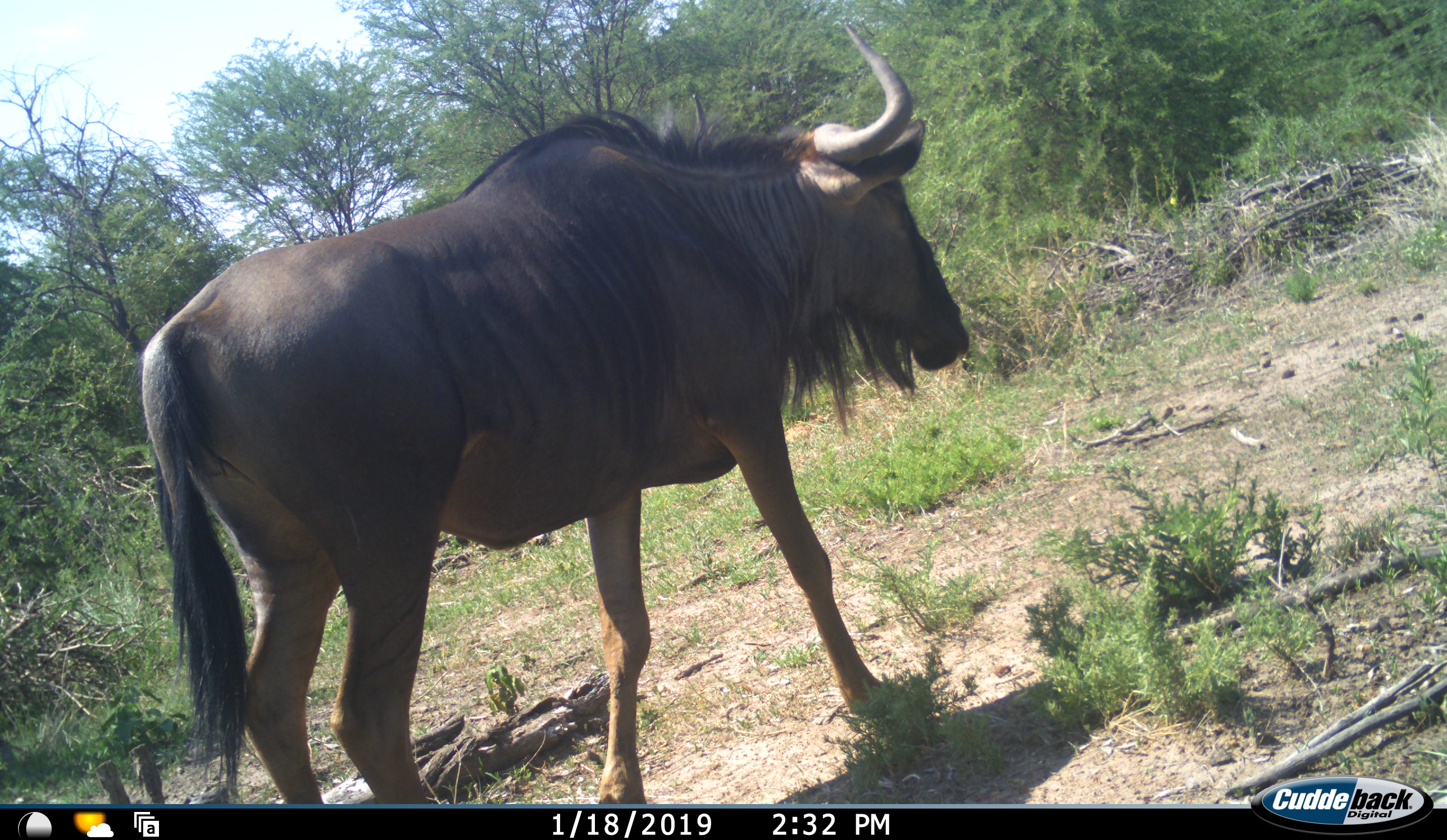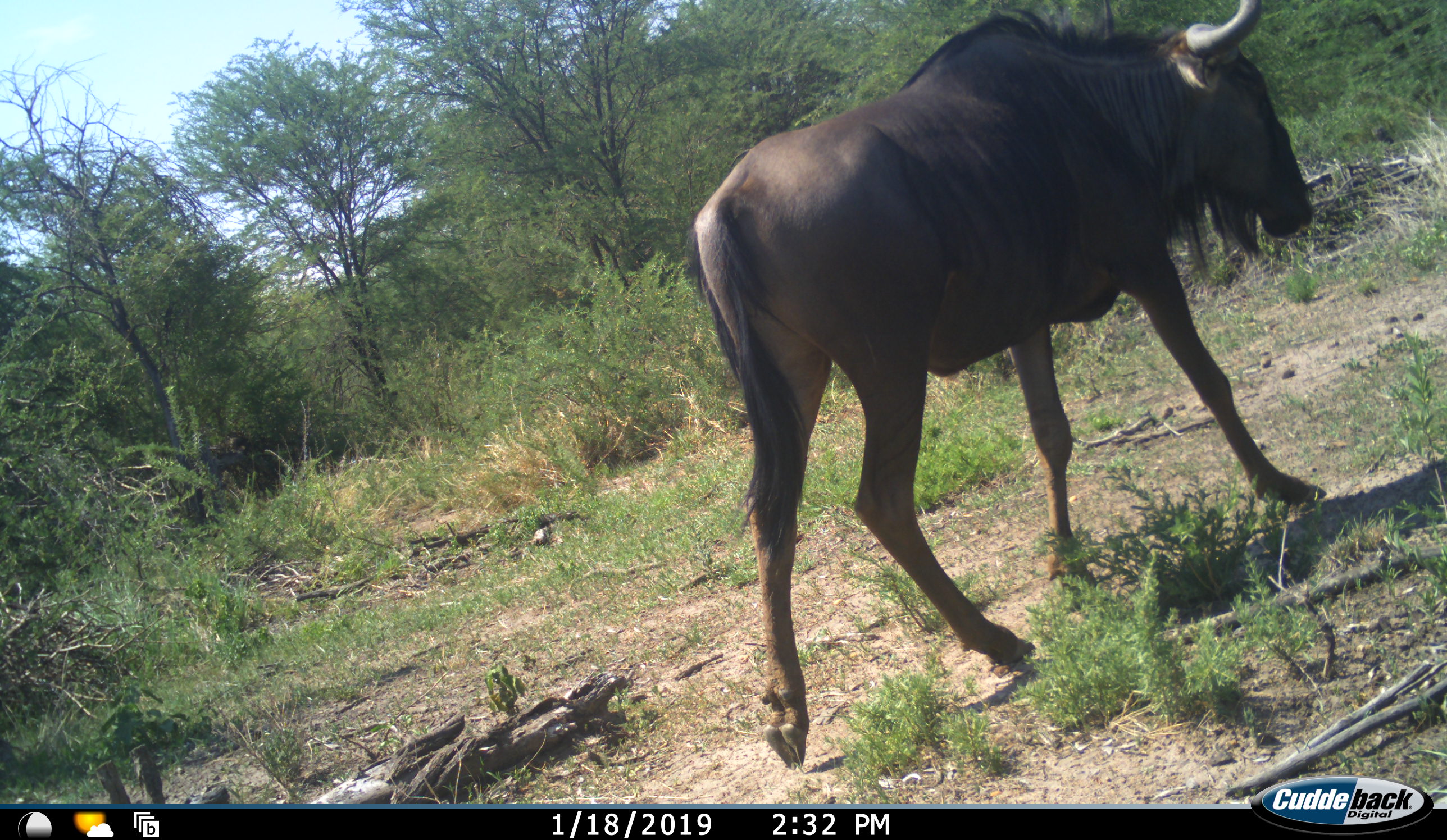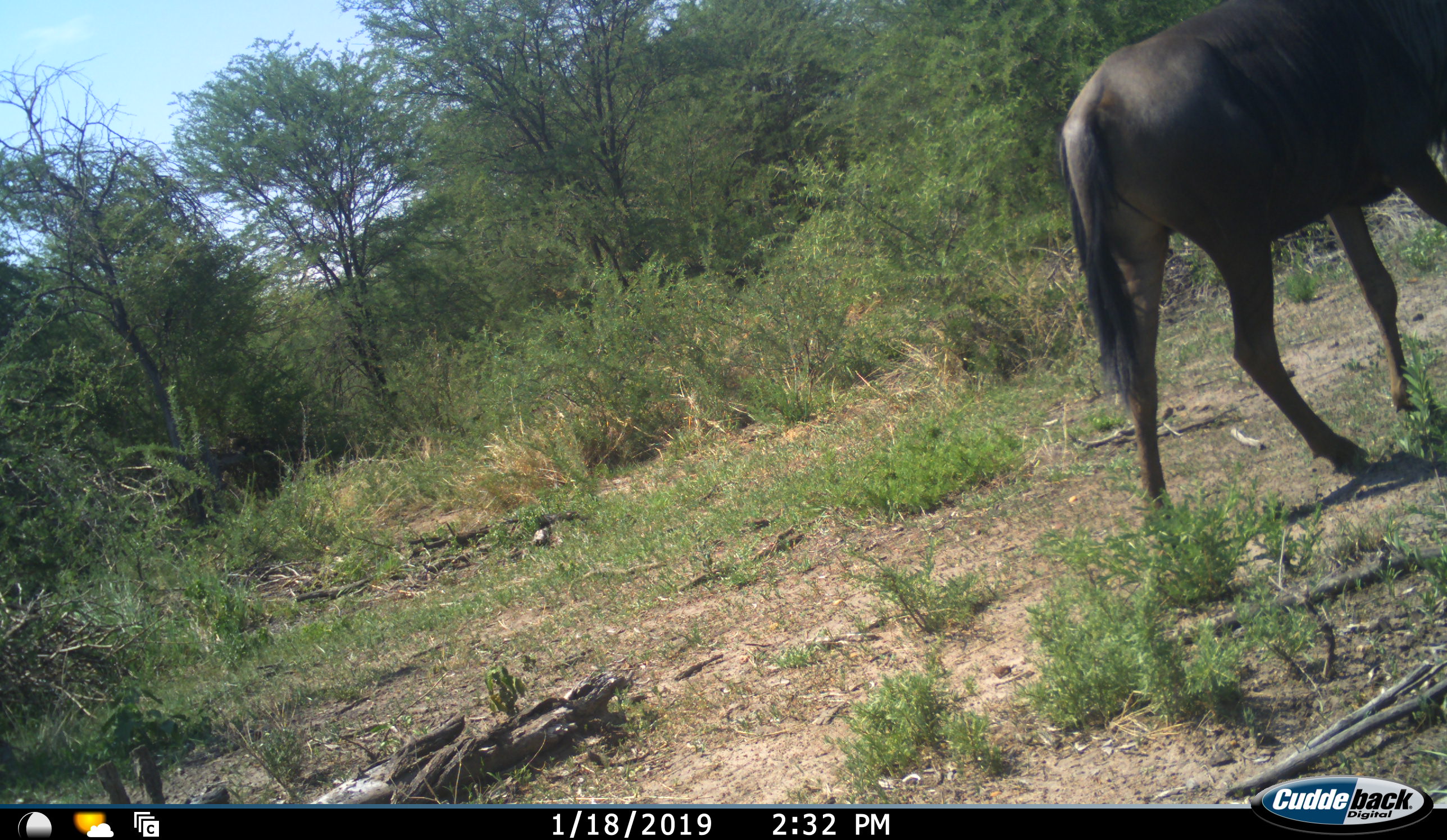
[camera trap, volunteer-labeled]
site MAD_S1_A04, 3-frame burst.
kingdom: Animalia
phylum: Chordata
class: Mammalia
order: Artiodactyla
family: Bovidae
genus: Connochaetes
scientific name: Connochaetes taurinus taurinus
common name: blue wildebeest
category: wildebeestblue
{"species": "wildebeestblue (blue wildebeest) (Connochaetes taurinus taurinus)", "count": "1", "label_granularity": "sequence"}